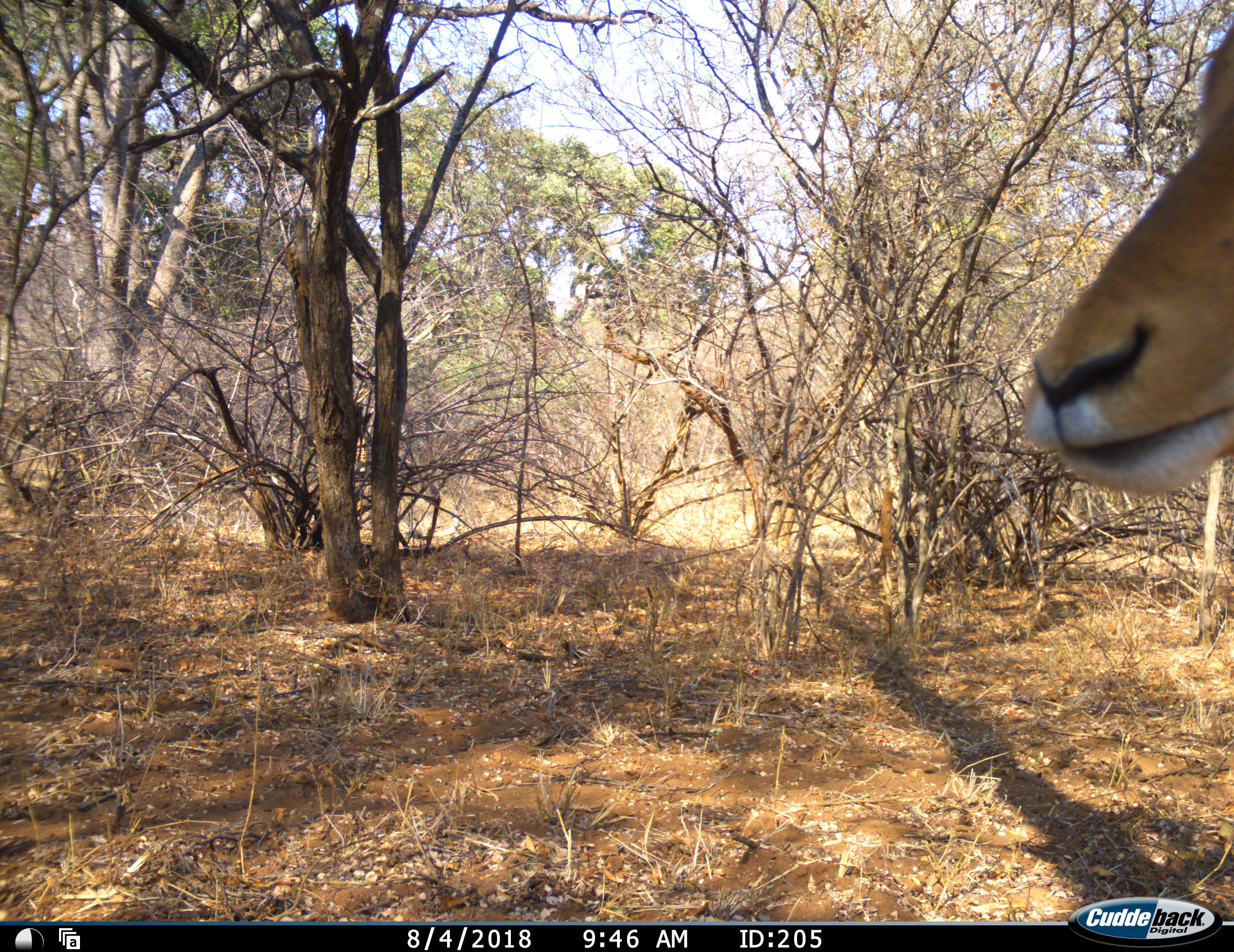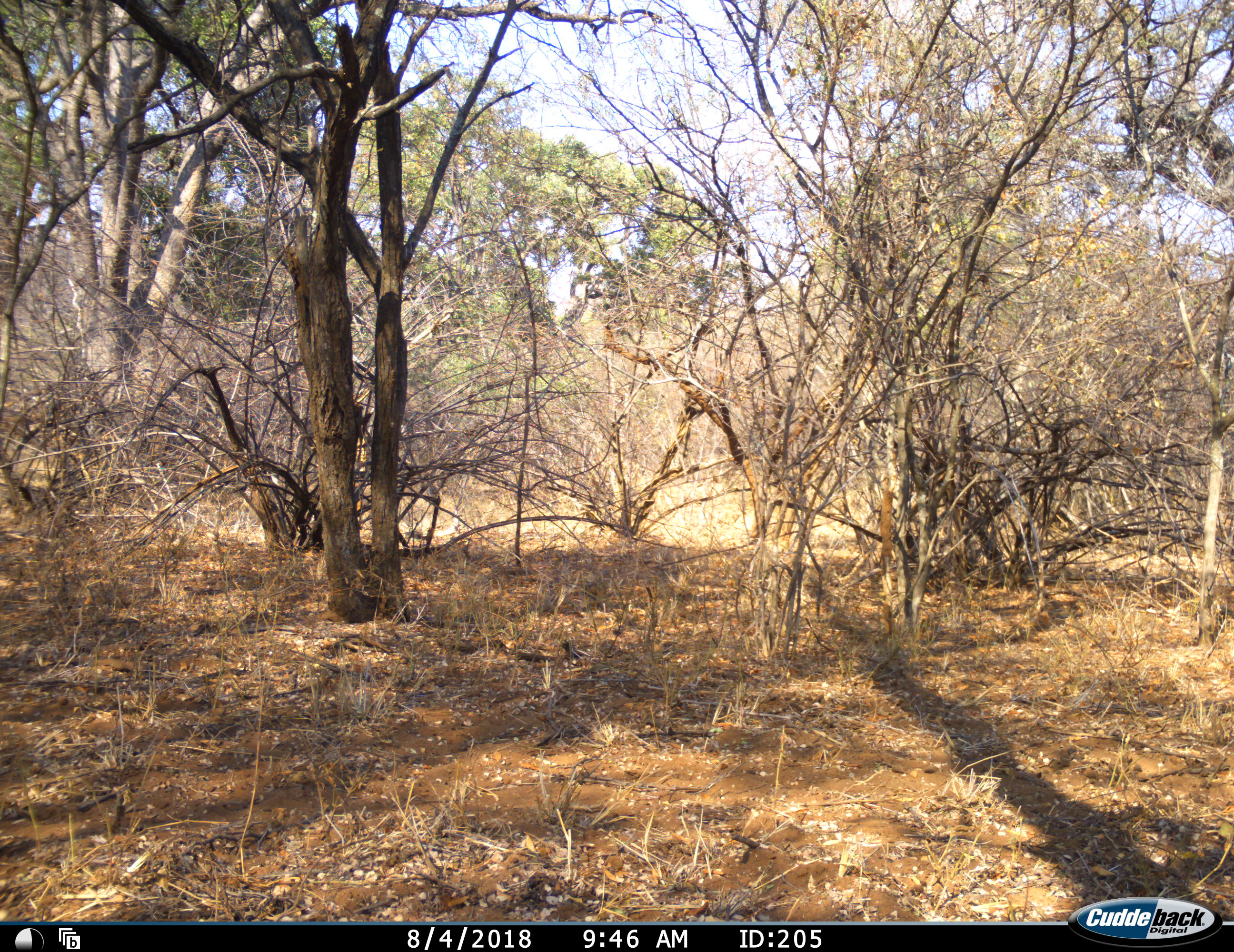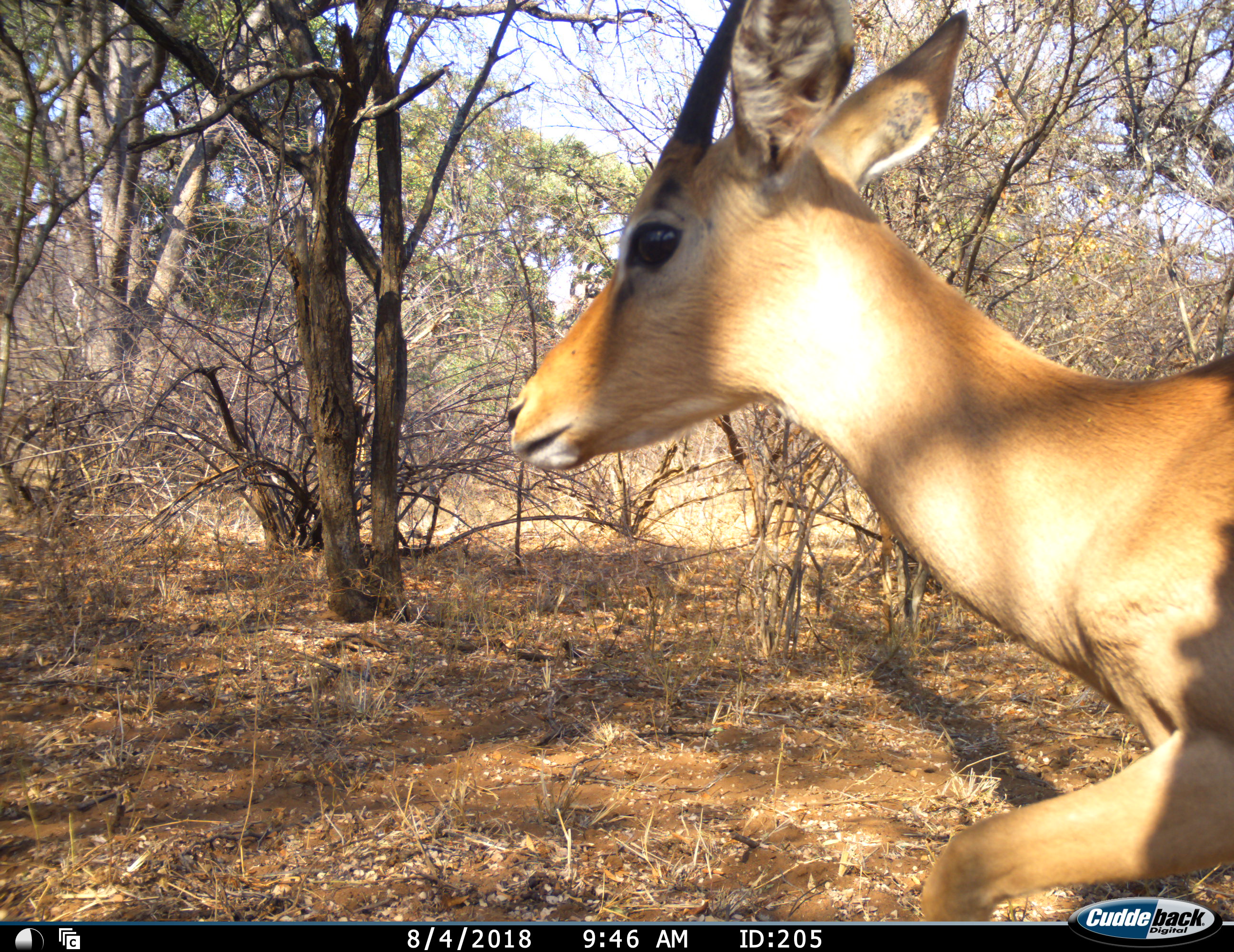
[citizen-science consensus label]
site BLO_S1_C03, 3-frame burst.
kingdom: Animalia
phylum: Chordata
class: Mammalia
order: Artiodactyla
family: Bovidae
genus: Aepyceros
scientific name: Aepyceros melampus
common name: impala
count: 1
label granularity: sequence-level